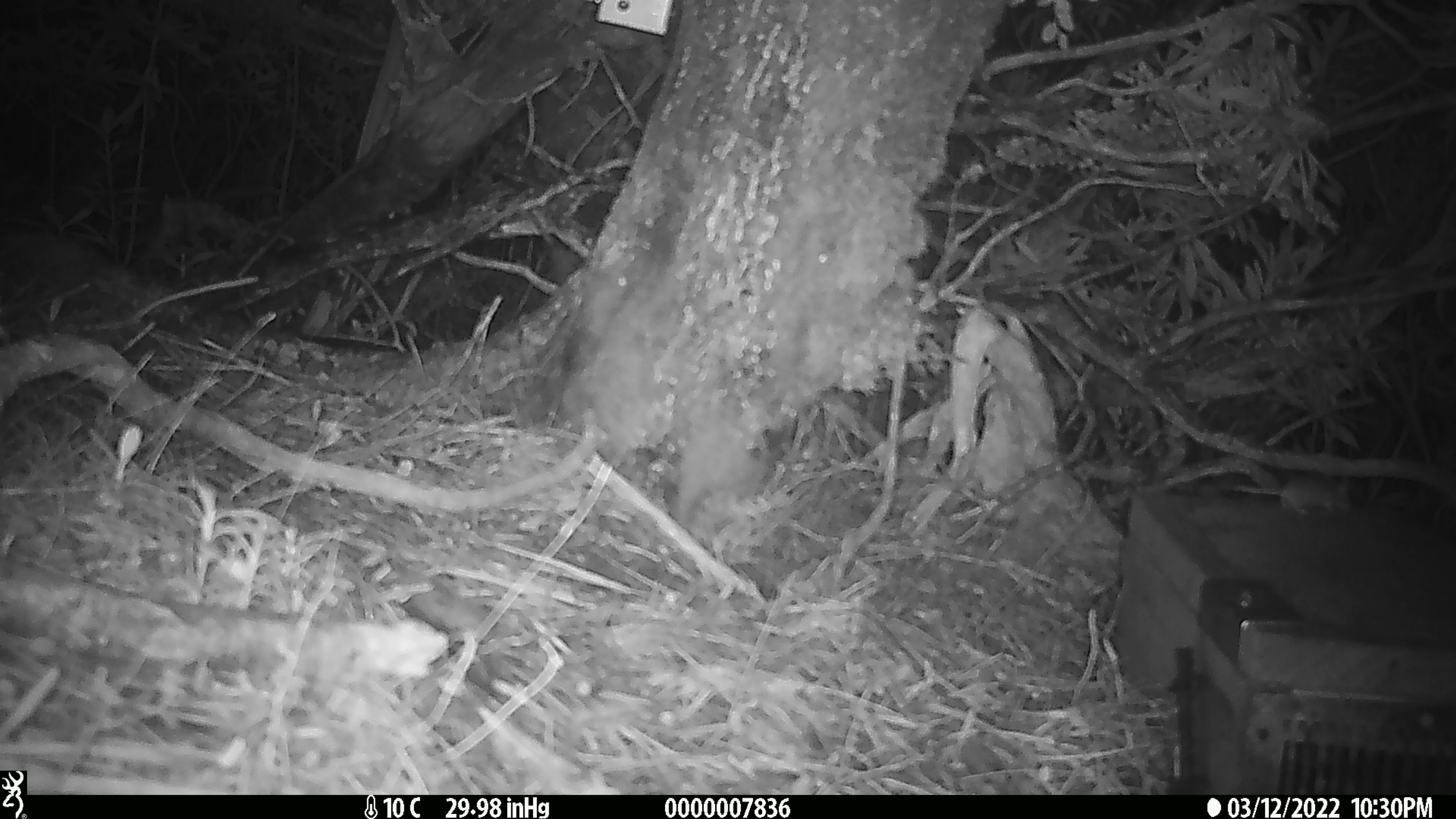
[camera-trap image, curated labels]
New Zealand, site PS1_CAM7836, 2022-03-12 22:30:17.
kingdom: Animalia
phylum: Chordata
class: Mammalia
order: Rodentia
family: Muridae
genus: Mus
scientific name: Mus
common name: mouse